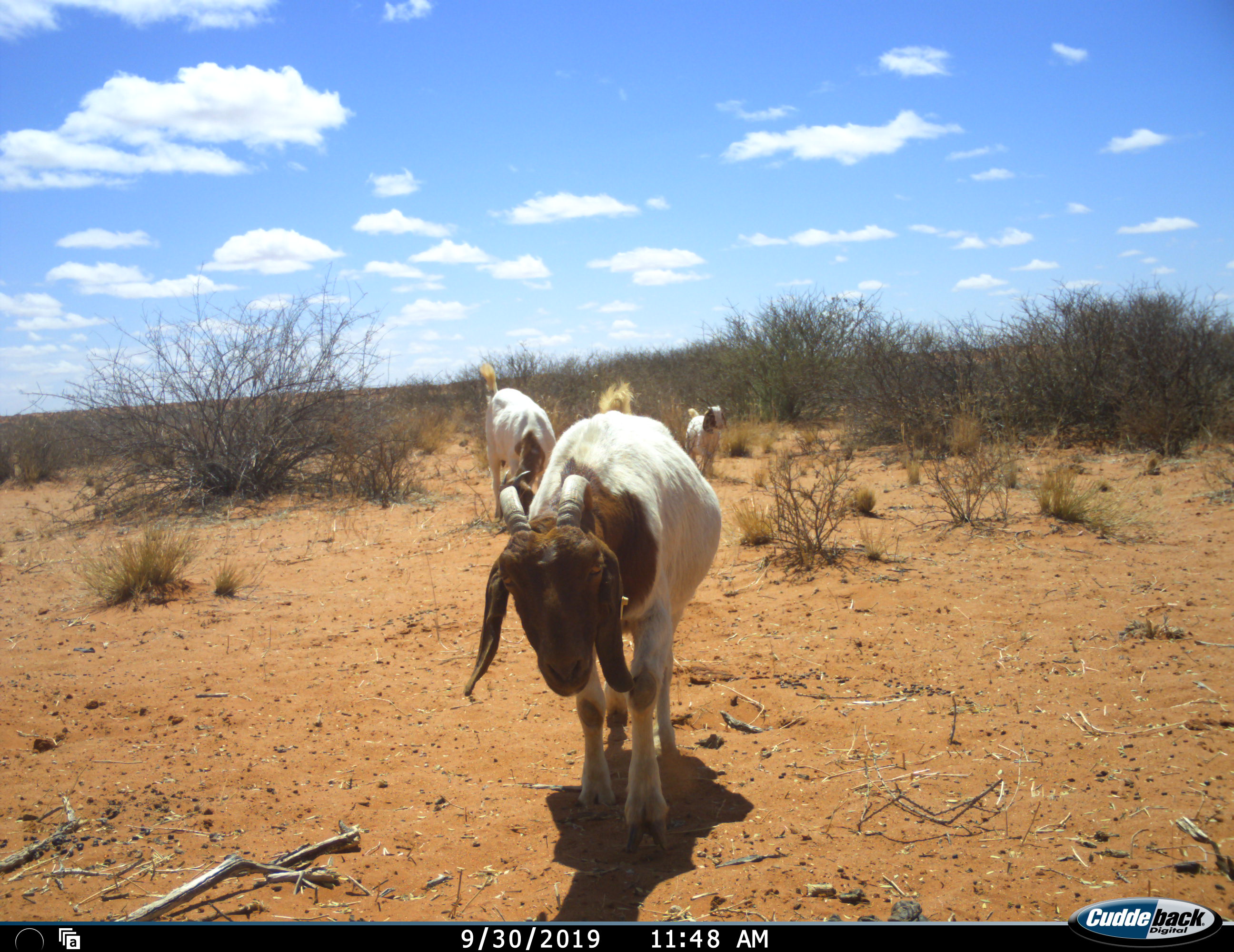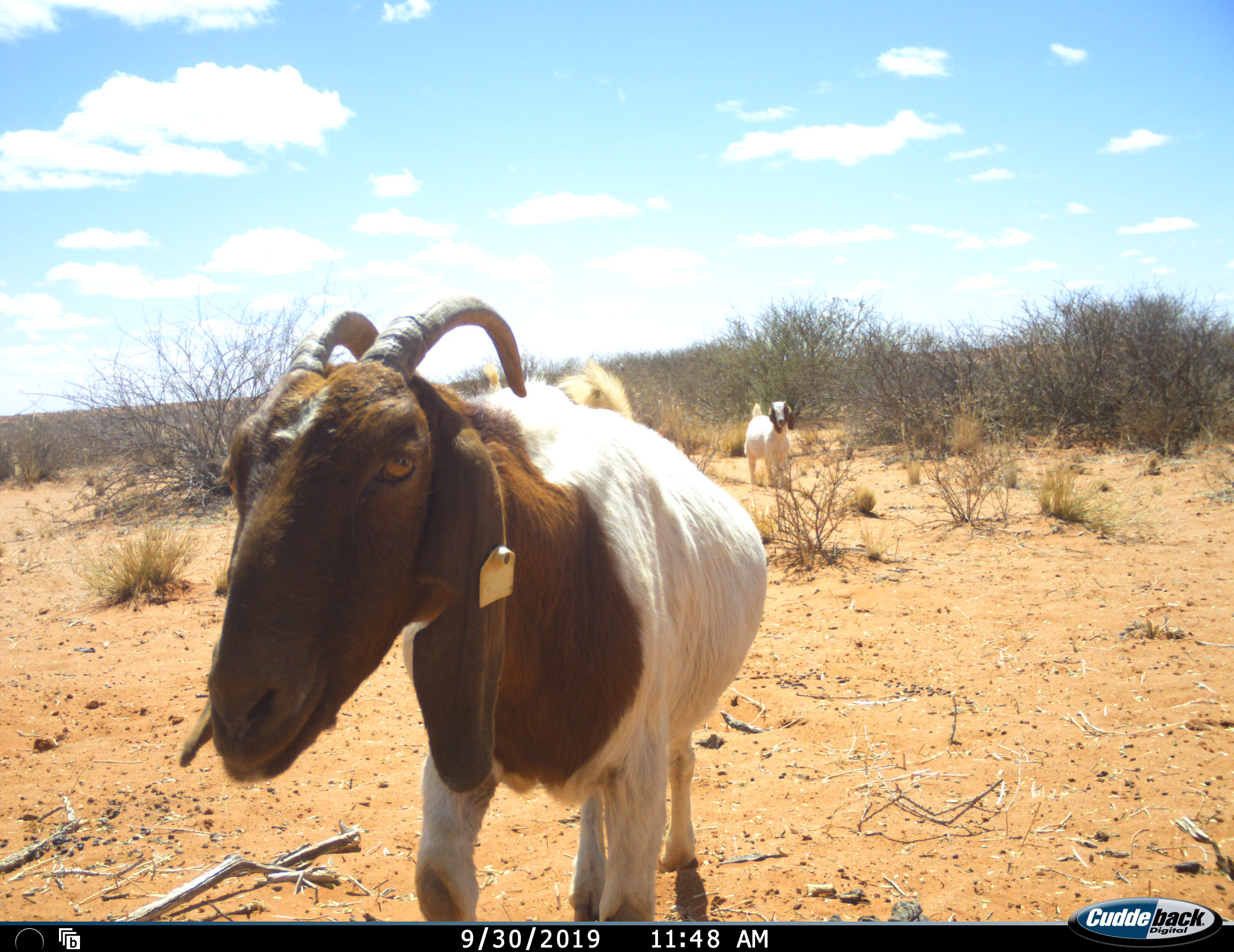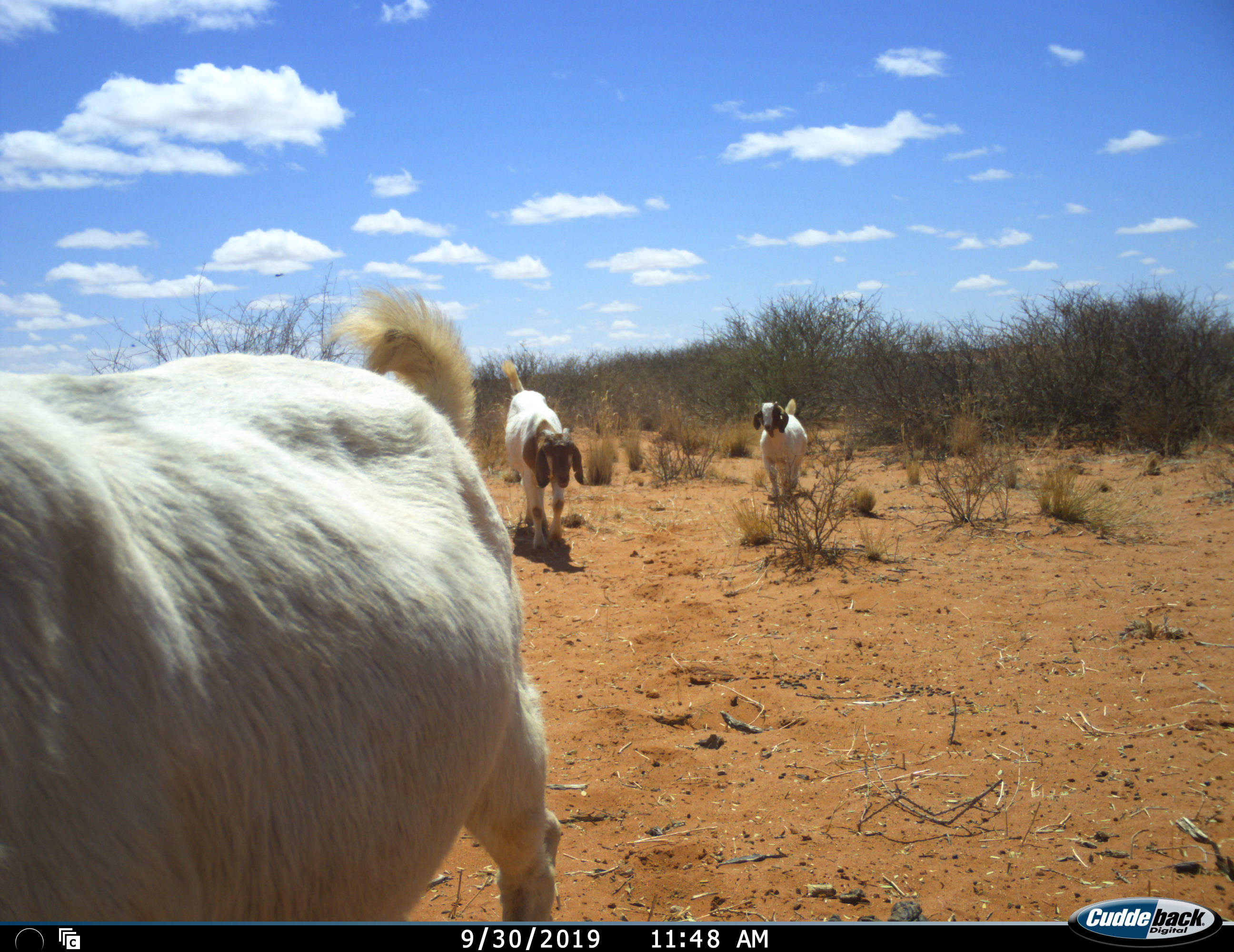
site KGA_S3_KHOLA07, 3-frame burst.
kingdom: Animalia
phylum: Chordata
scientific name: Vertebrata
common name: domestic animal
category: domesticanimal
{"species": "domesticanimal (domestic animal) (Vertebrata)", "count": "3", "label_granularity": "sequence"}